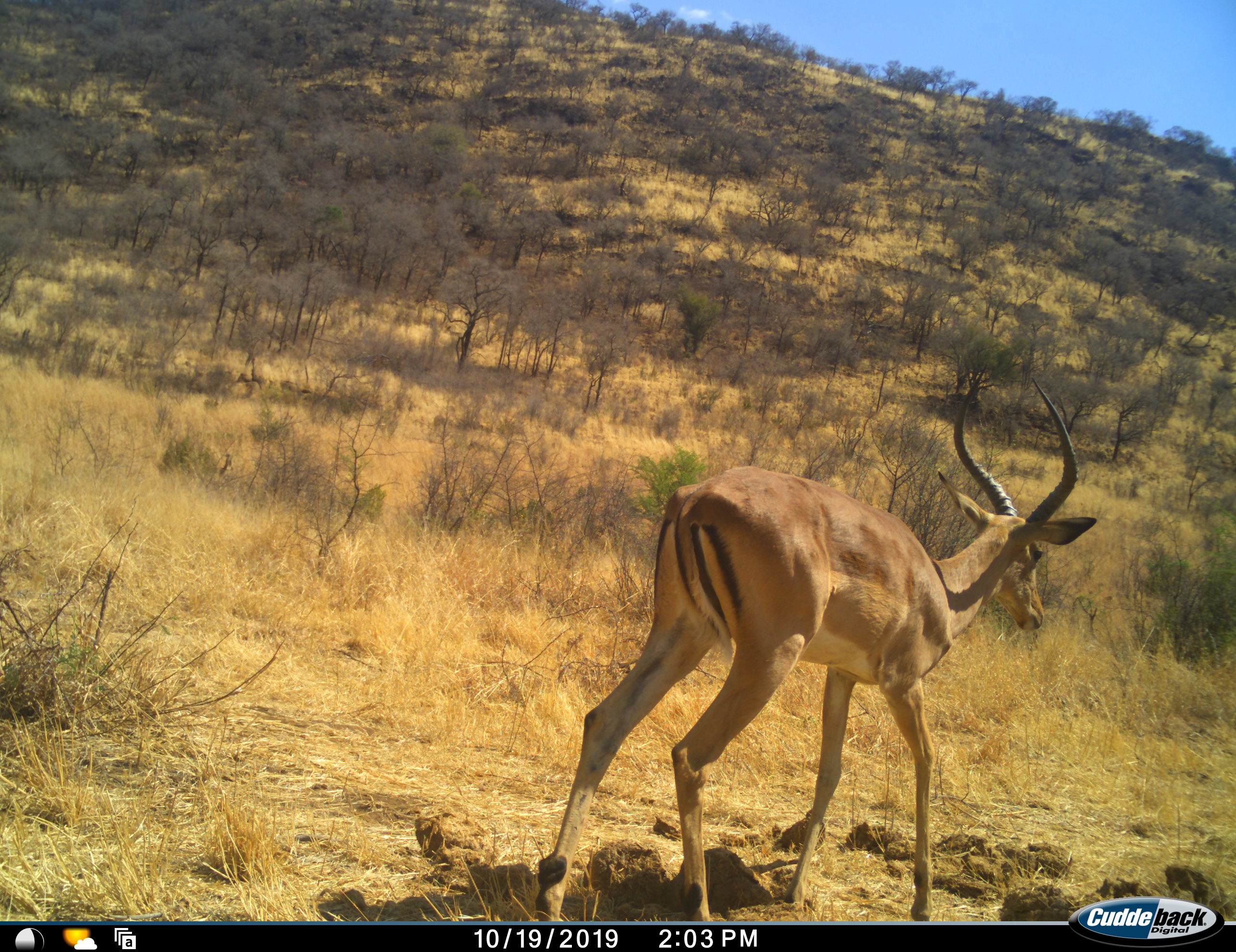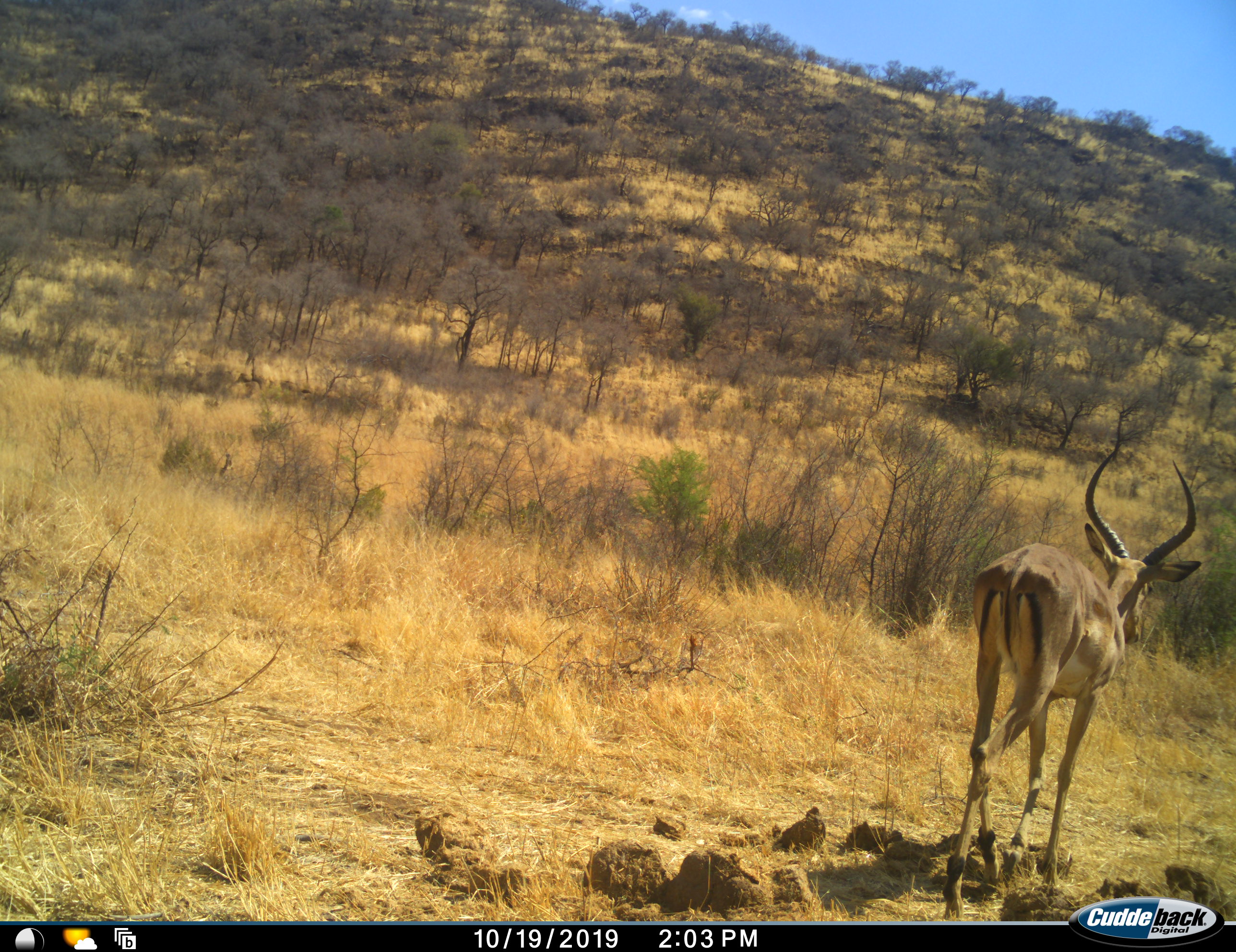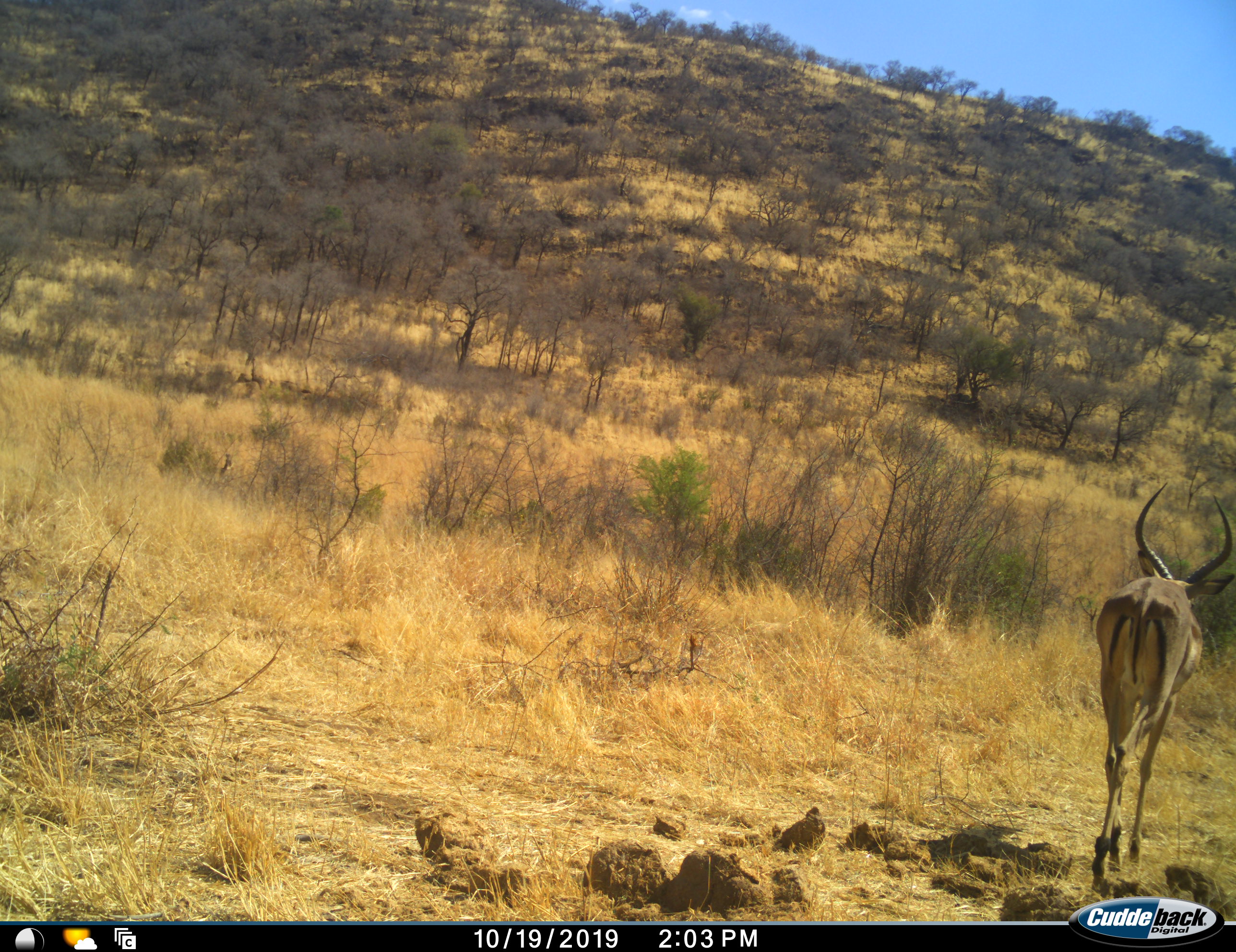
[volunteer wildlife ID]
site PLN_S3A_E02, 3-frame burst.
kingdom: Animalia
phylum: Chordata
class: Mammalia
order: Artiodactyla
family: Bovidae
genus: Aepyceros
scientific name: Aepyceros melampus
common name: impala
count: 1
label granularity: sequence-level